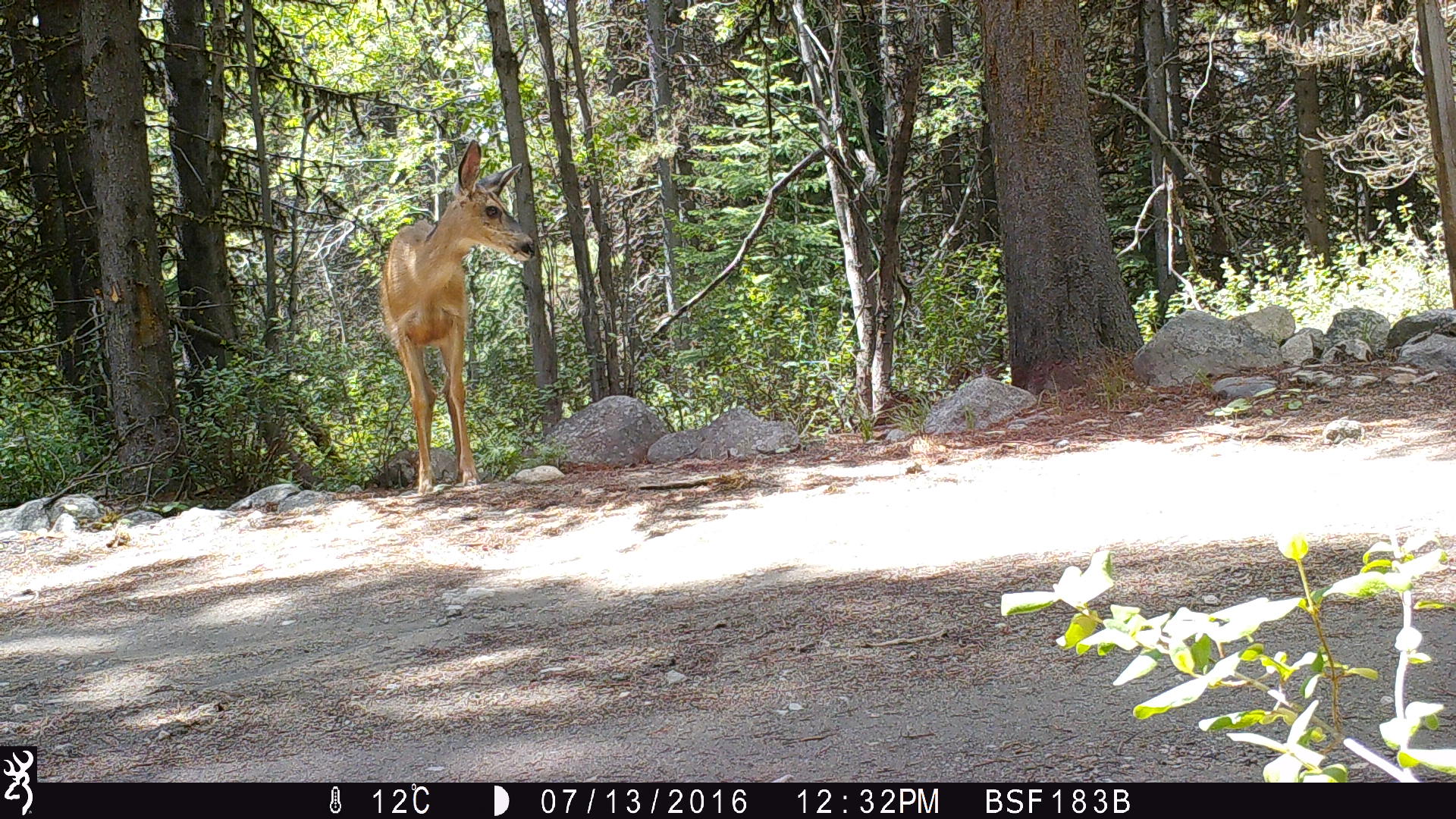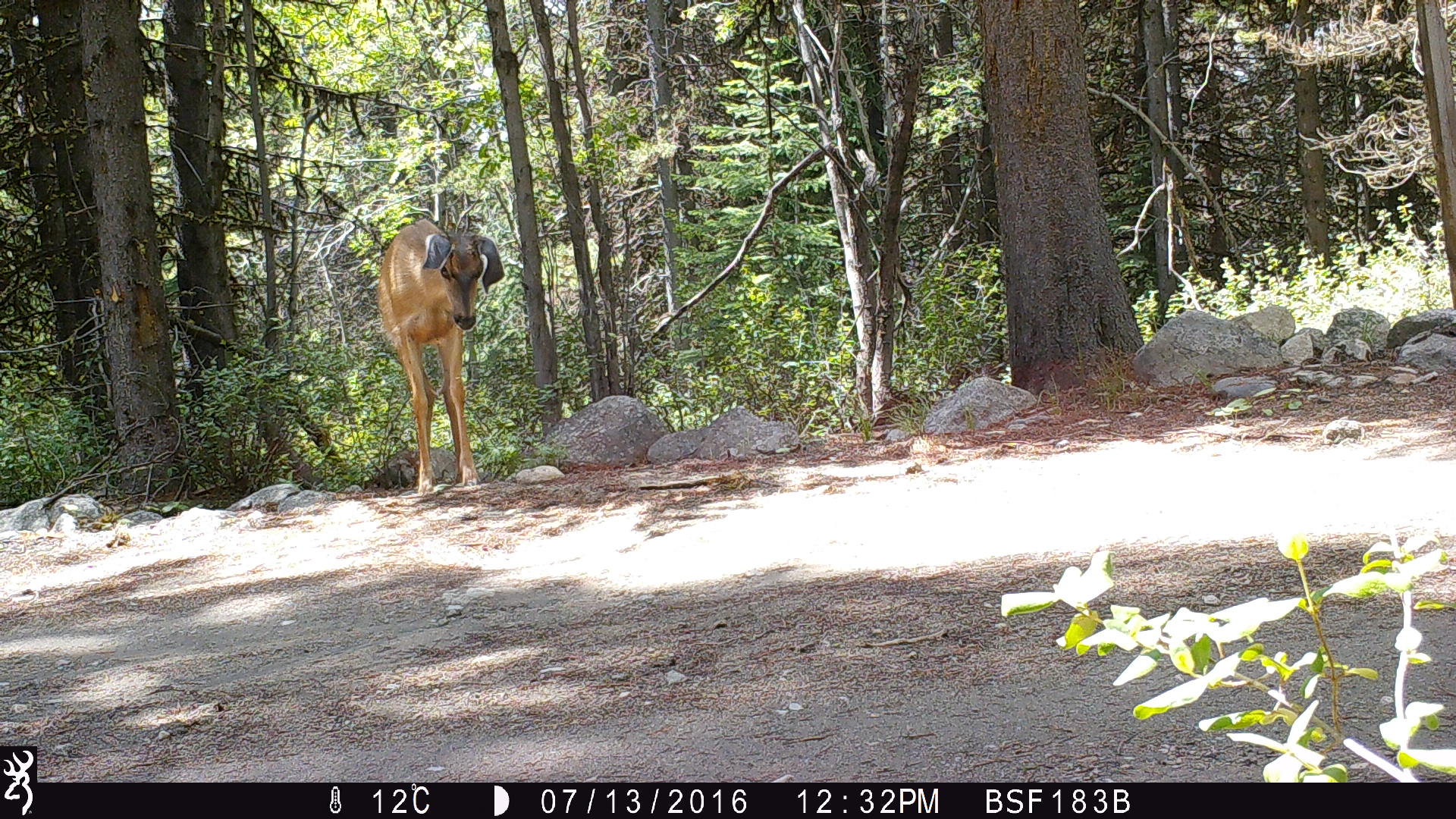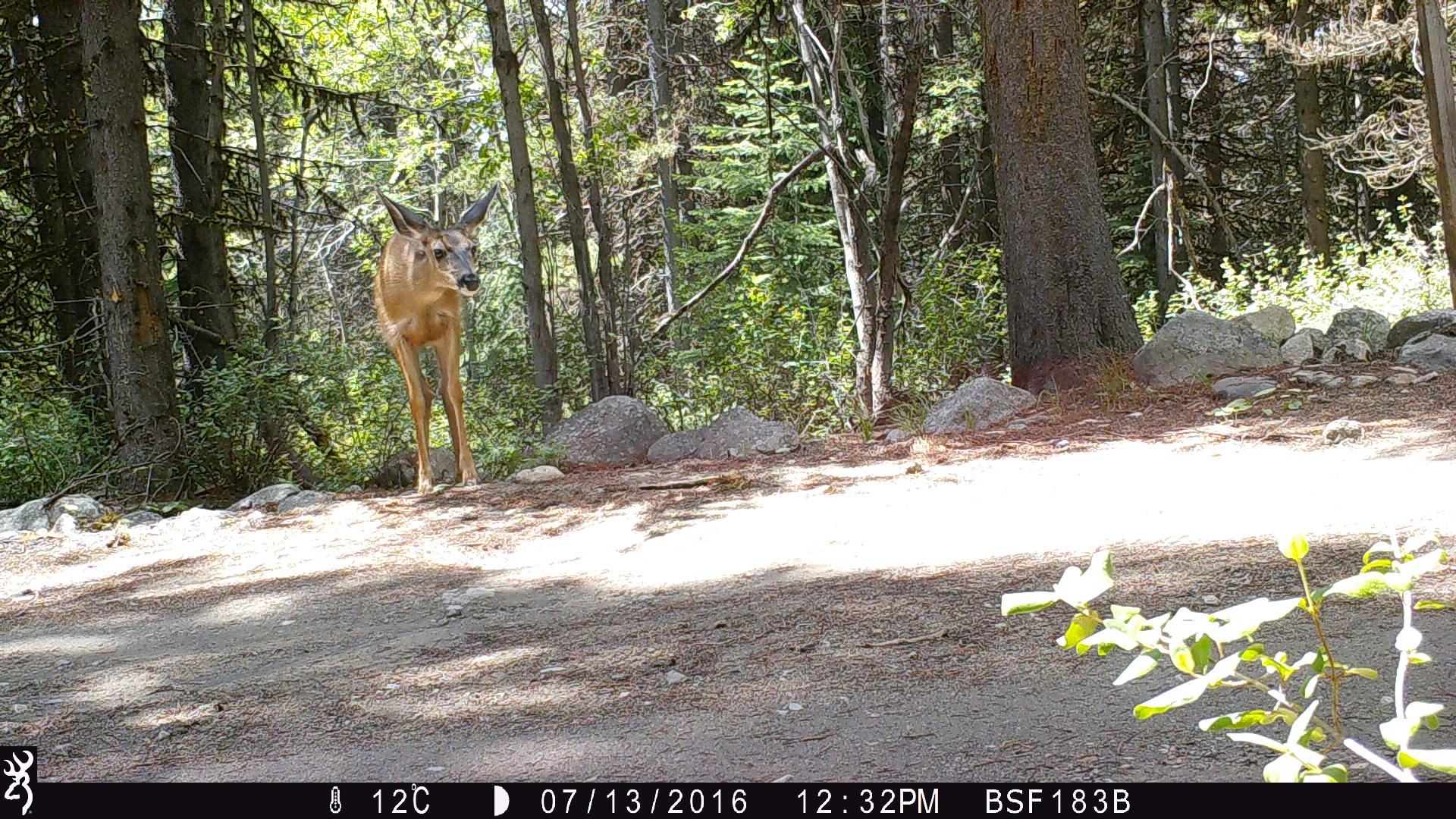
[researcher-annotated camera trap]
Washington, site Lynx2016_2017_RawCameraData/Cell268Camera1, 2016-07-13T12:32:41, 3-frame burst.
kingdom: Animalia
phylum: Chordata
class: Mammalia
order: Artiodactyla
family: Cervidae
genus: Odocoileus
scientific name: Odocoileus hemionus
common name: mule deer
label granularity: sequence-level